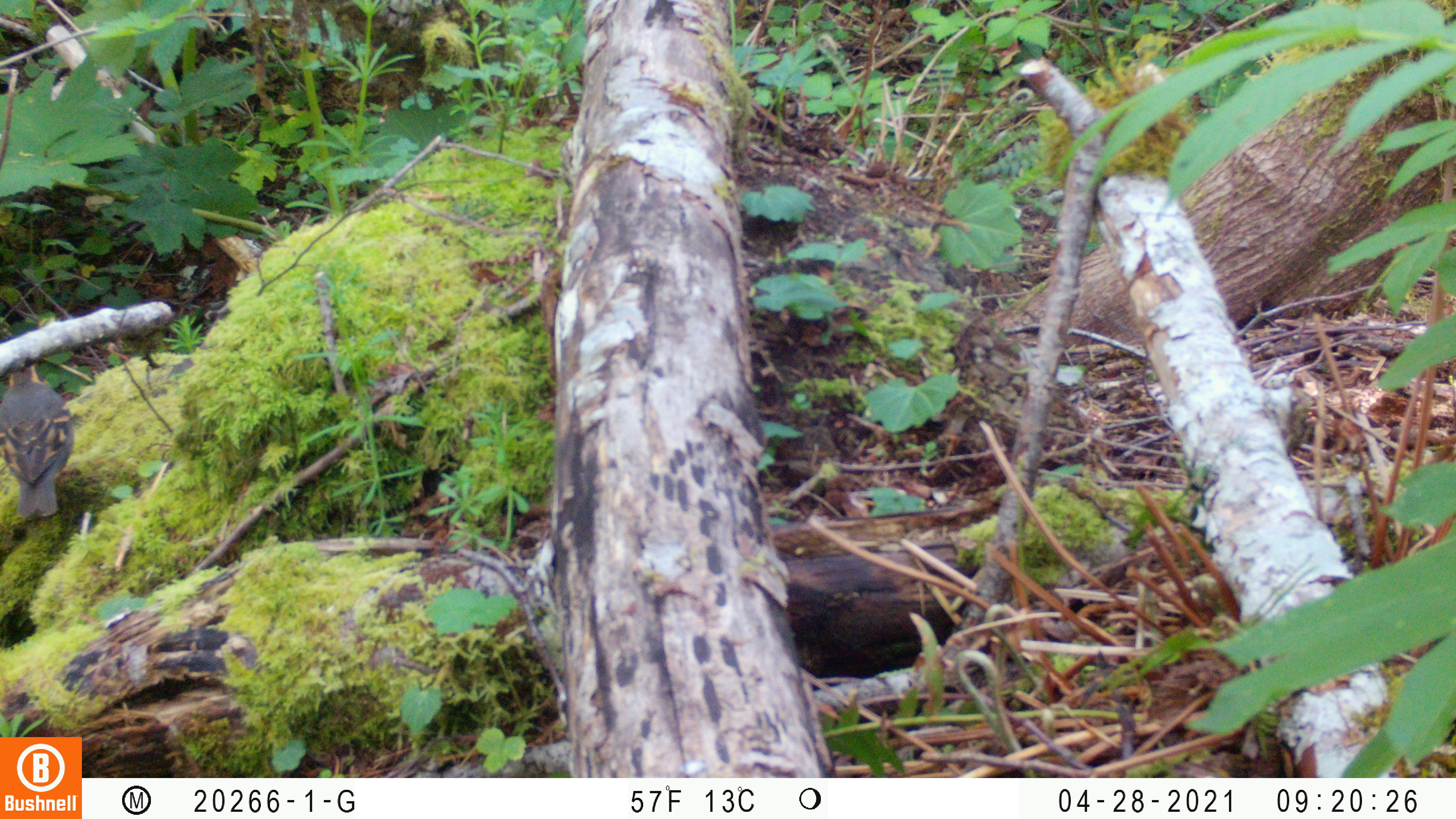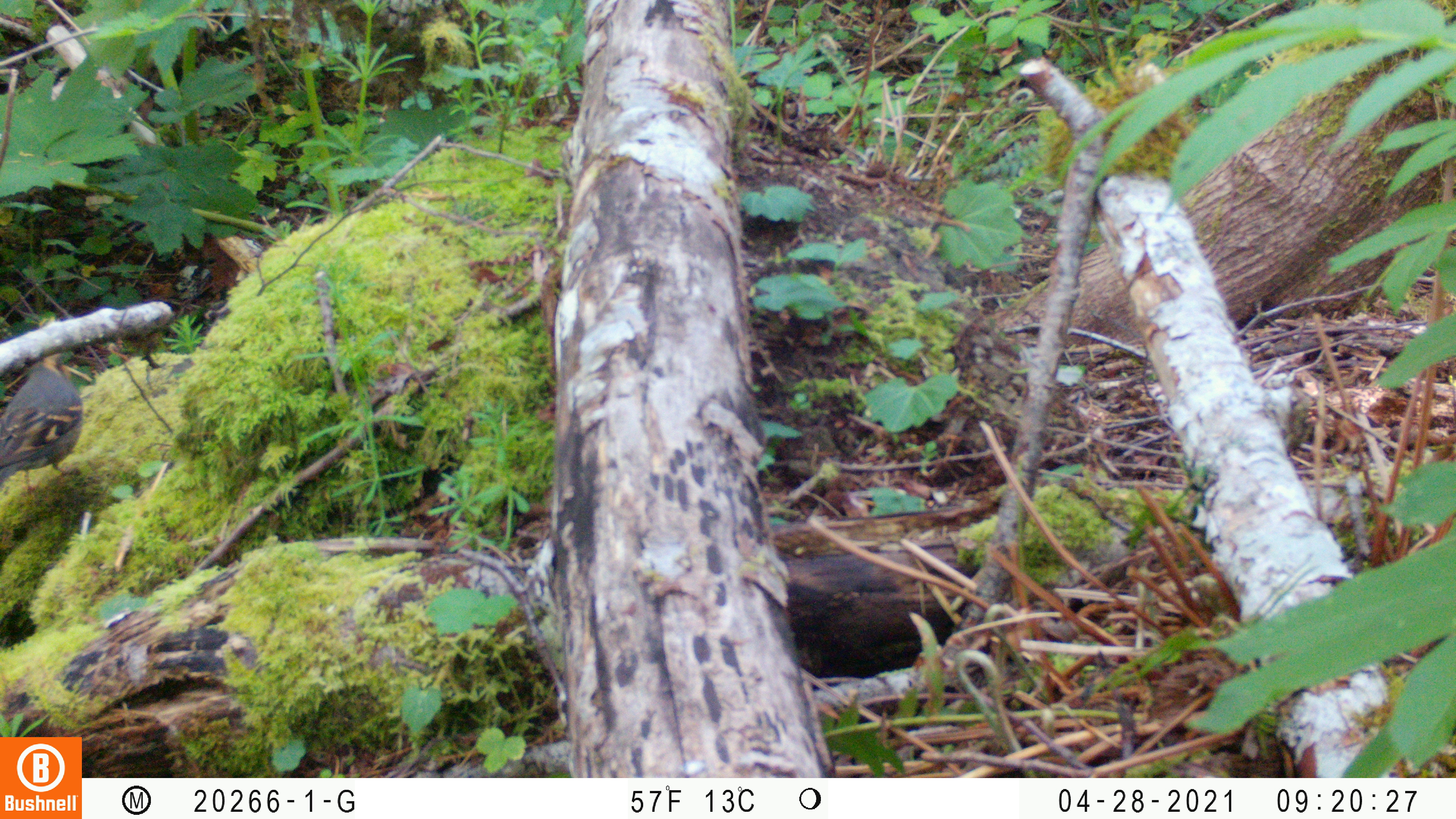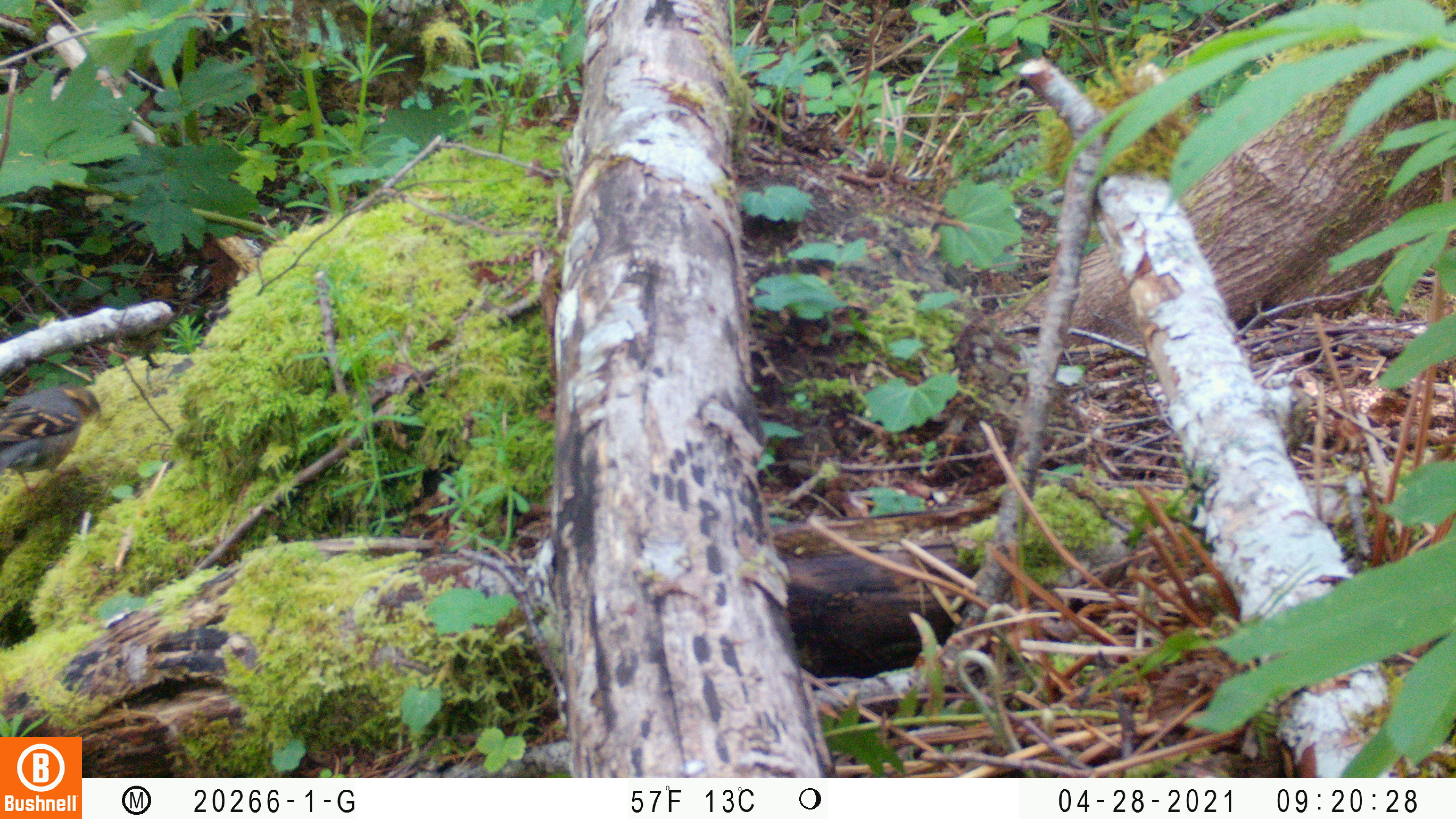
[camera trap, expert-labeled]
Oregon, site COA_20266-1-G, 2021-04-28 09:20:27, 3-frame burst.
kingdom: Animalia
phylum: Chordata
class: Aves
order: Passeriformes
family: Turdidae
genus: Ixoreus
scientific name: Ixoreus naevius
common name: varied thrush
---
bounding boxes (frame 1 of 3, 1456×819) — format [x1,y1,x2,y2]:
varied thrush: [0,339,109,550]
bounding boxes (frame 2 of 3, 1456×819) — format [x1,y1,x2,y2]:
varied thrush: [0,331,111,533]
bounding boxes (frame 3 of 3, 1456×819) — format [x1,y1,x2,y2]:
varied thrush: [2,359,140,526]